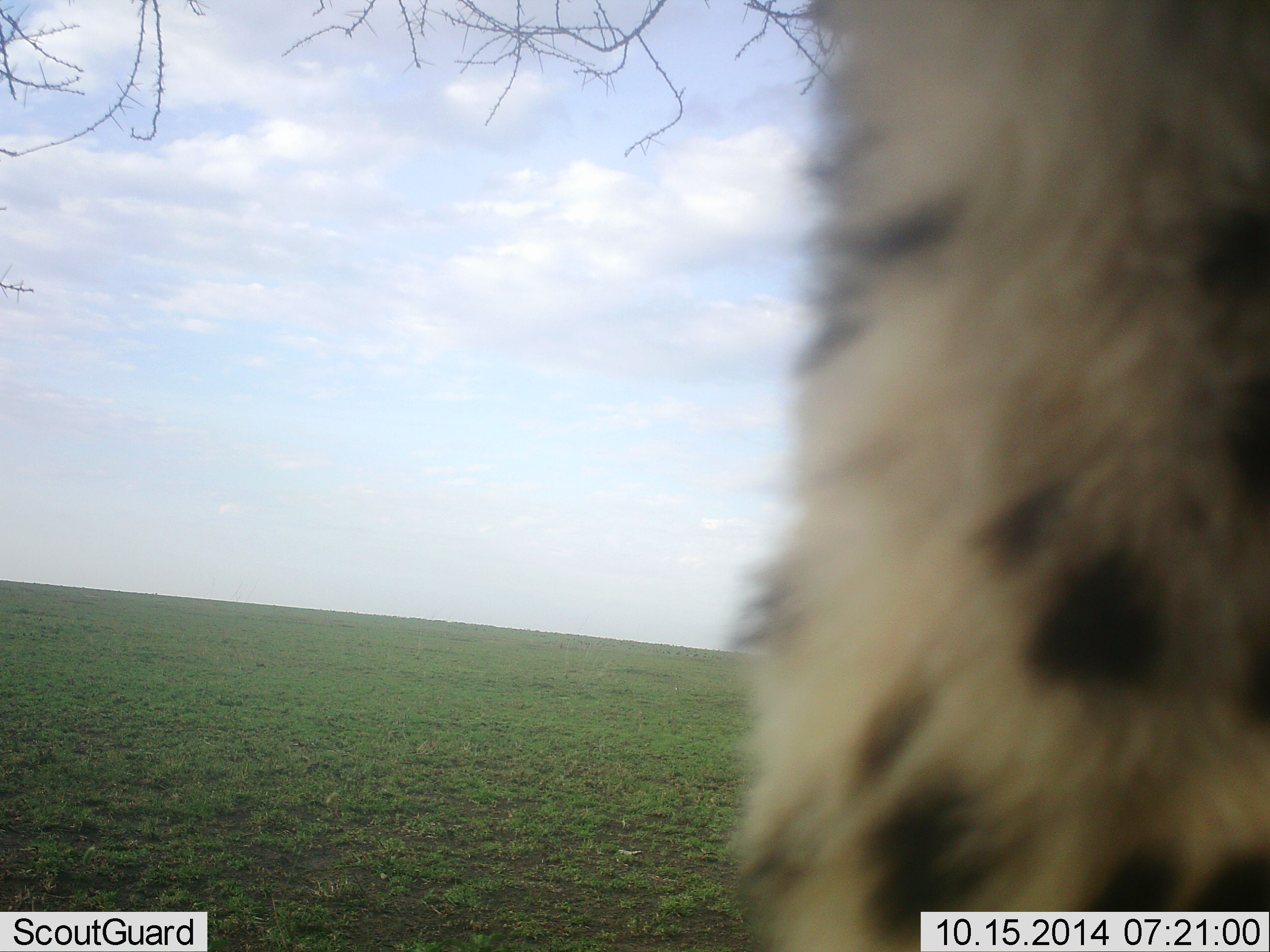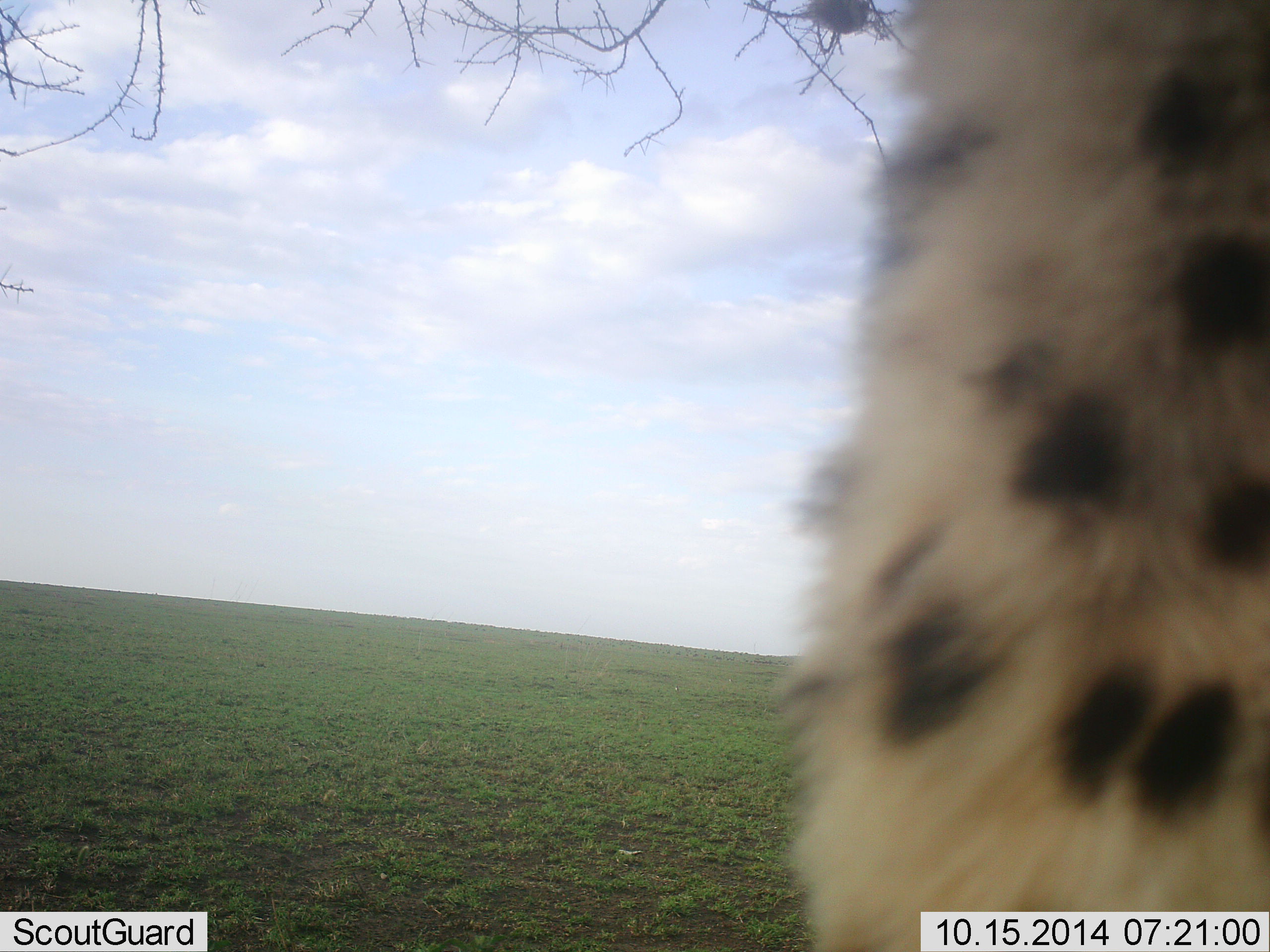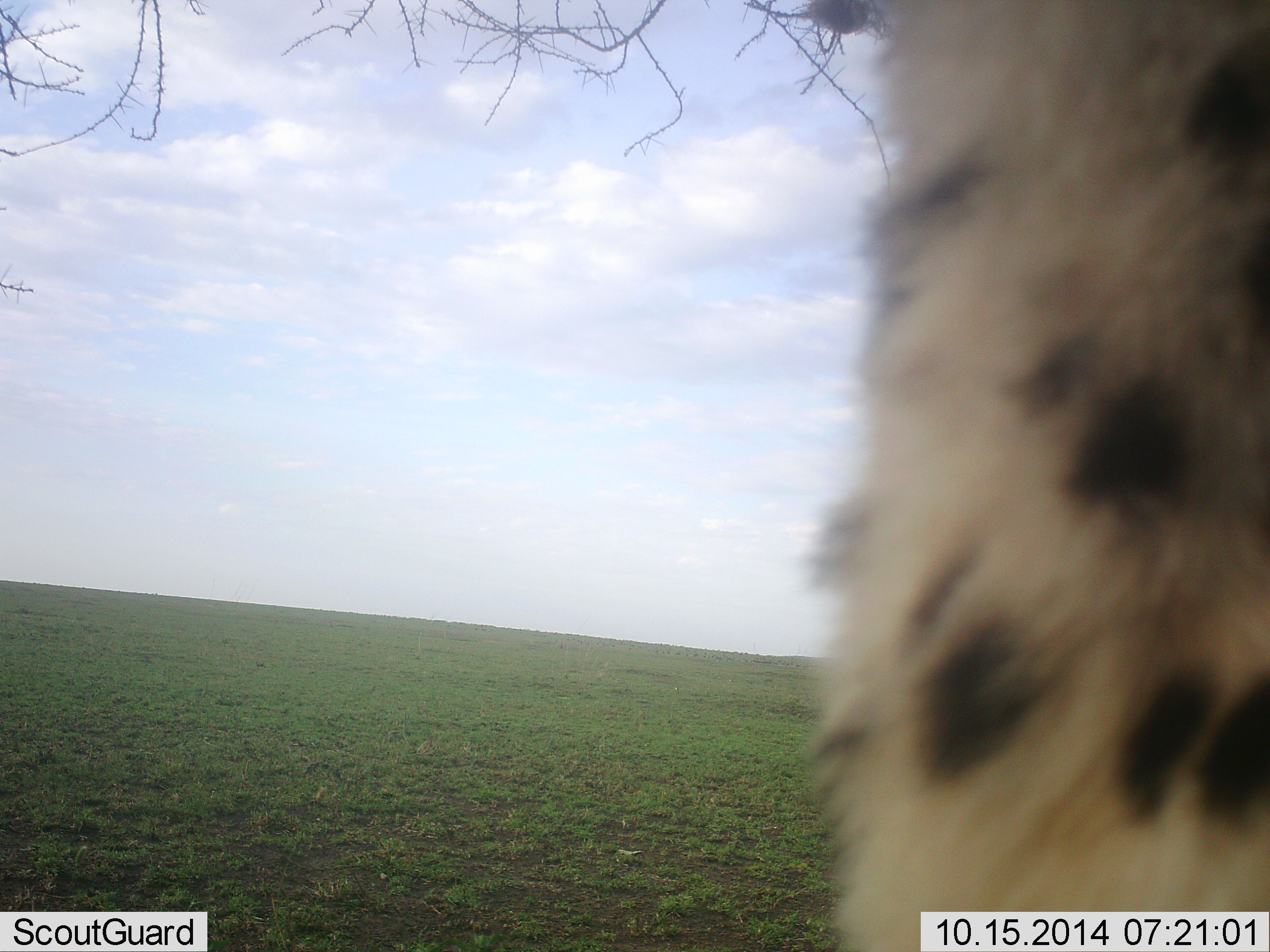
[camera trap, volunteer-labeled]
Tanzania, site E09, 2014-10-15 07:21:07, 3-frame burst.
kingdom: Animalia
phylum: Chordata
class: Mammalia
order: Carnivora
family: Felidae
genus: Acinonyx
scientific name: Acinonyx jubatus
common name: cheetah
Cheetah (Acinonyx jubatus), count 1. Behavior (volunteer vote fractions): standing 70%, resting 10%, moving 20%, interacting 0%. Young present (vote fraction): 0%. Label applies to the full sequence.